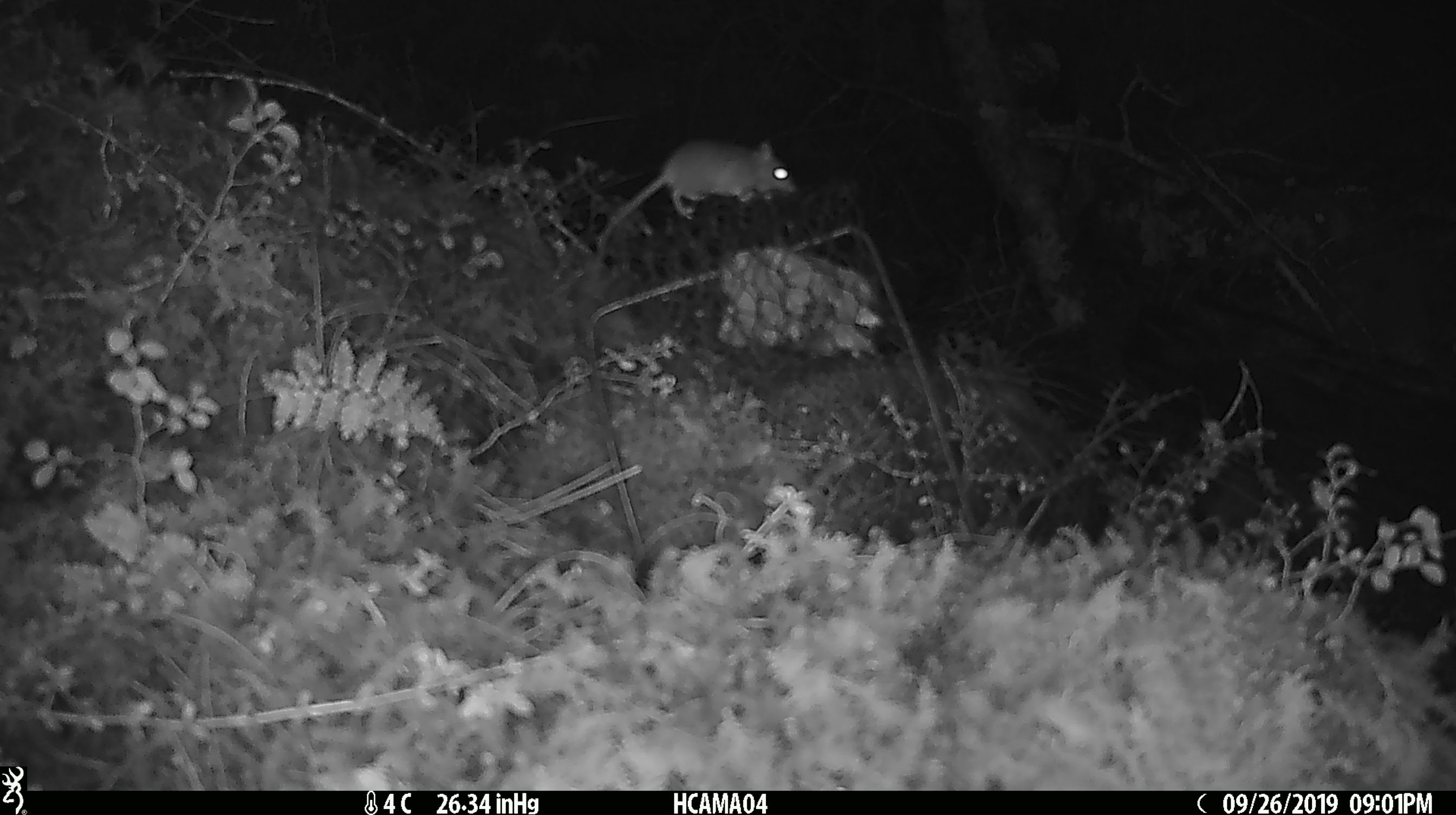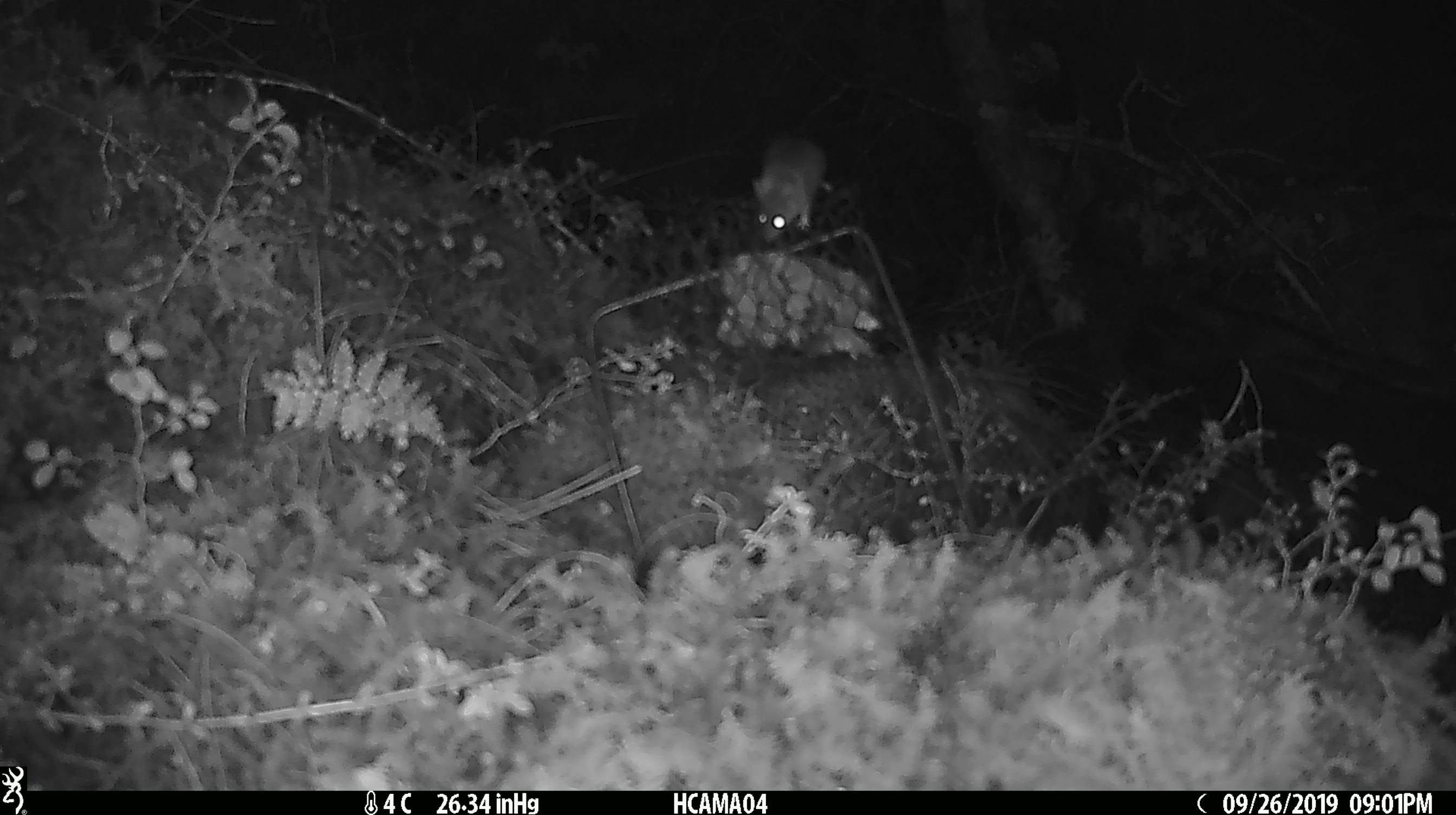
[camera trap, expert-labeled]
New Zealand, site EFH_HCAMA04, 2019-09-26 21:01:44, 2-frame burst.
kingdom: Animalia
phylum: Chordata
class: Mammalia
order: Rodentia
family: Muridae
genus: Mus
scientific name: Mus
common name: mouse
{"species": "mouse (Mus)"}